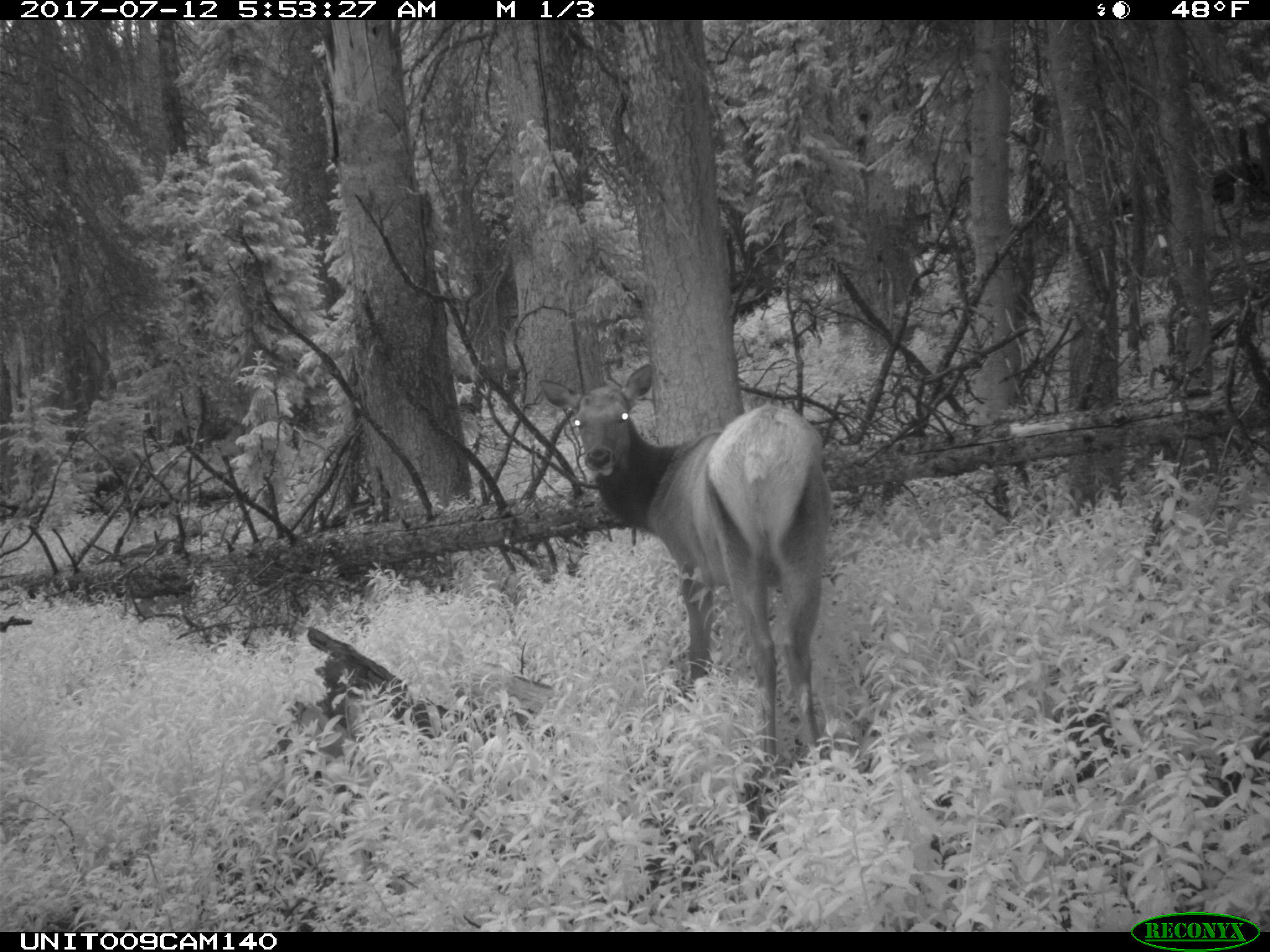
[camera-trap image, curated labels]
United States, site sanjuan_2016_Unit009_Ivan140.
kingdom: Animalia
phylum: Chordata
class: Mammalia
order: Artiodactyla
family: Cervidae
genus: Cervus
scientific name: Cervus elaphus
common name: red deer